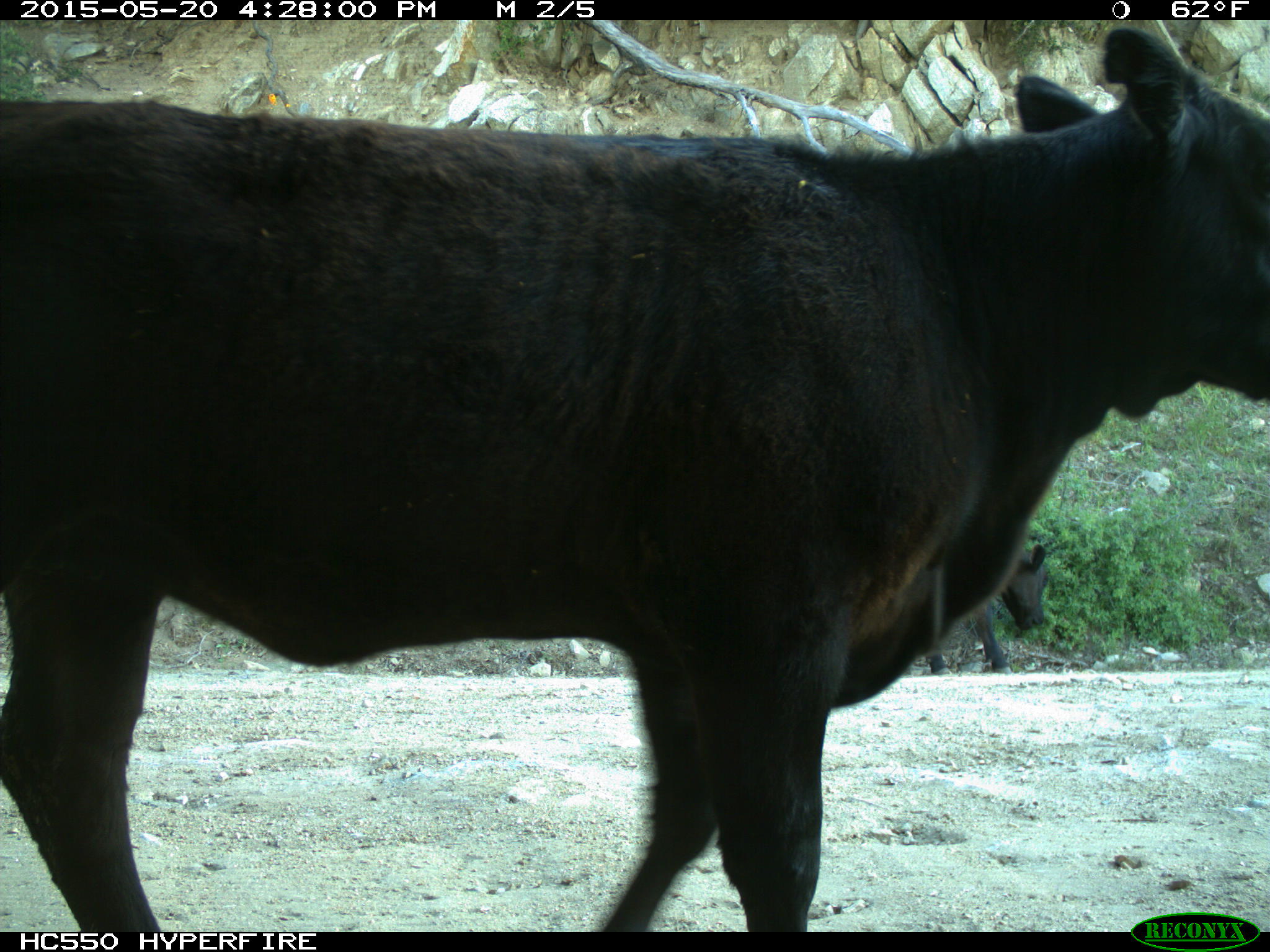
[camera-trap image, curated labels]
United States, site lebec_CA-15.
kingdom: Animalia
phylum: Chordata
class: Mammalia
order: Artiodactyla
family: Bovidae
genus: Bos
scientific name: Bos taurus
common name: domestic cow